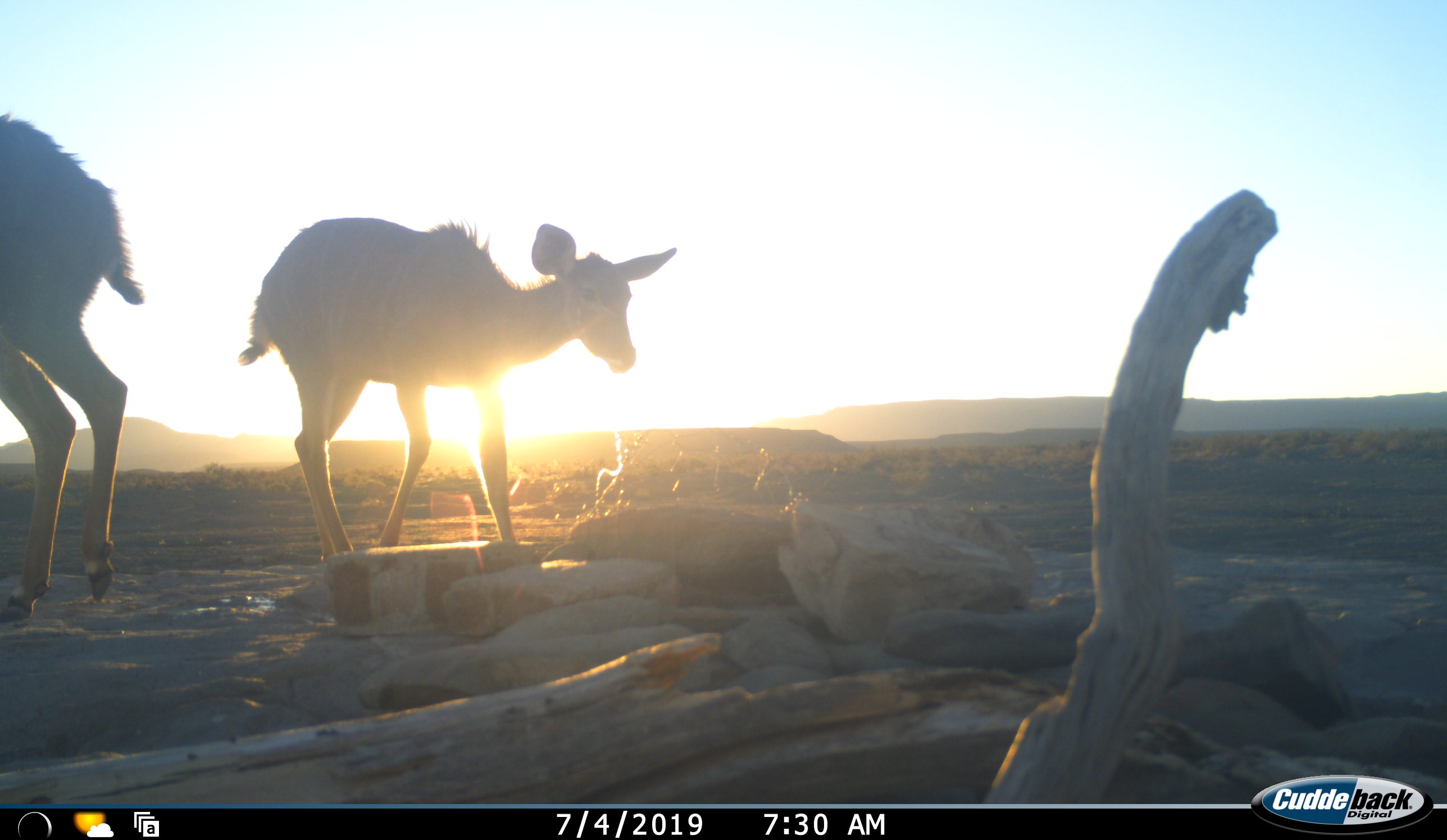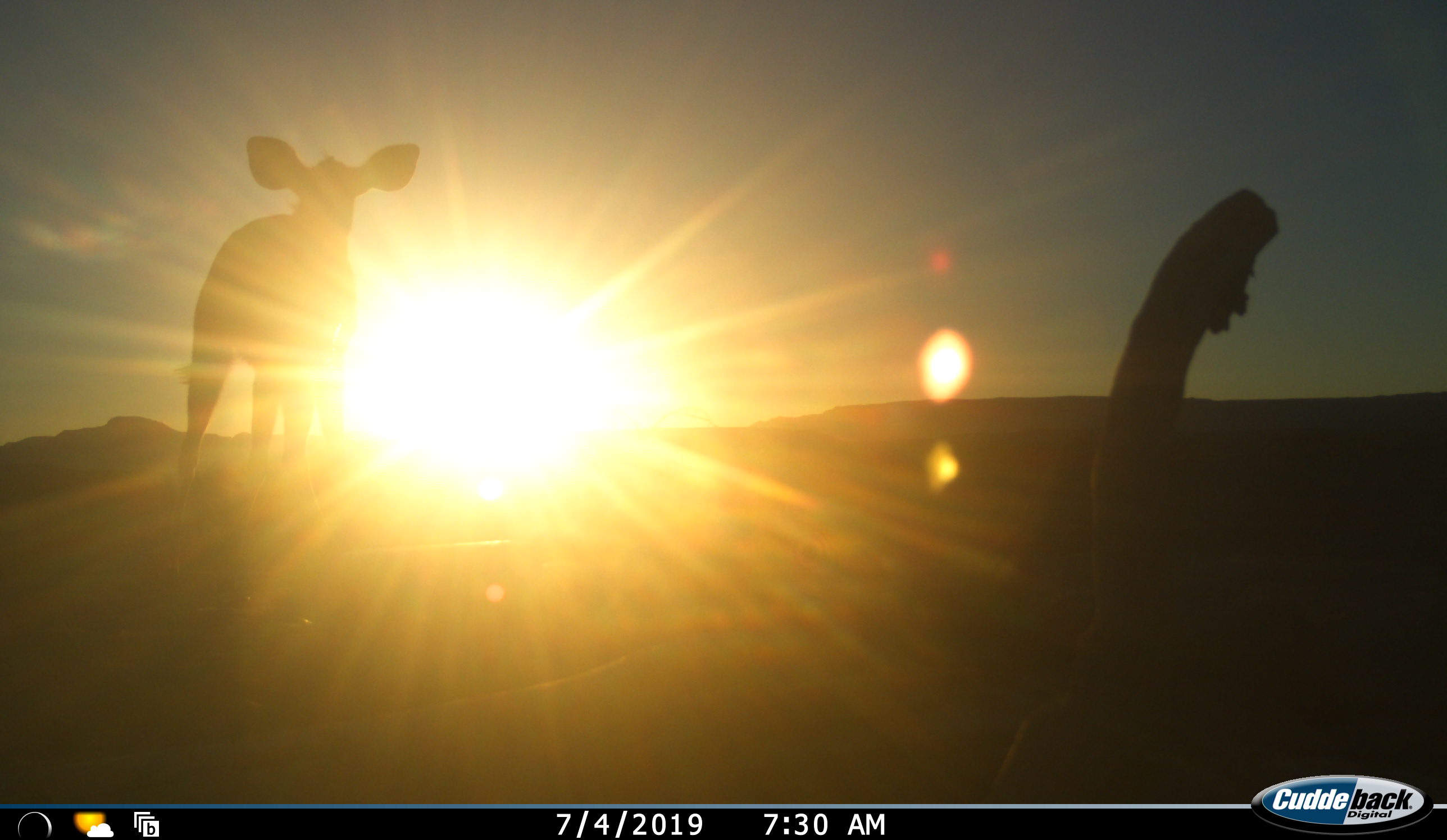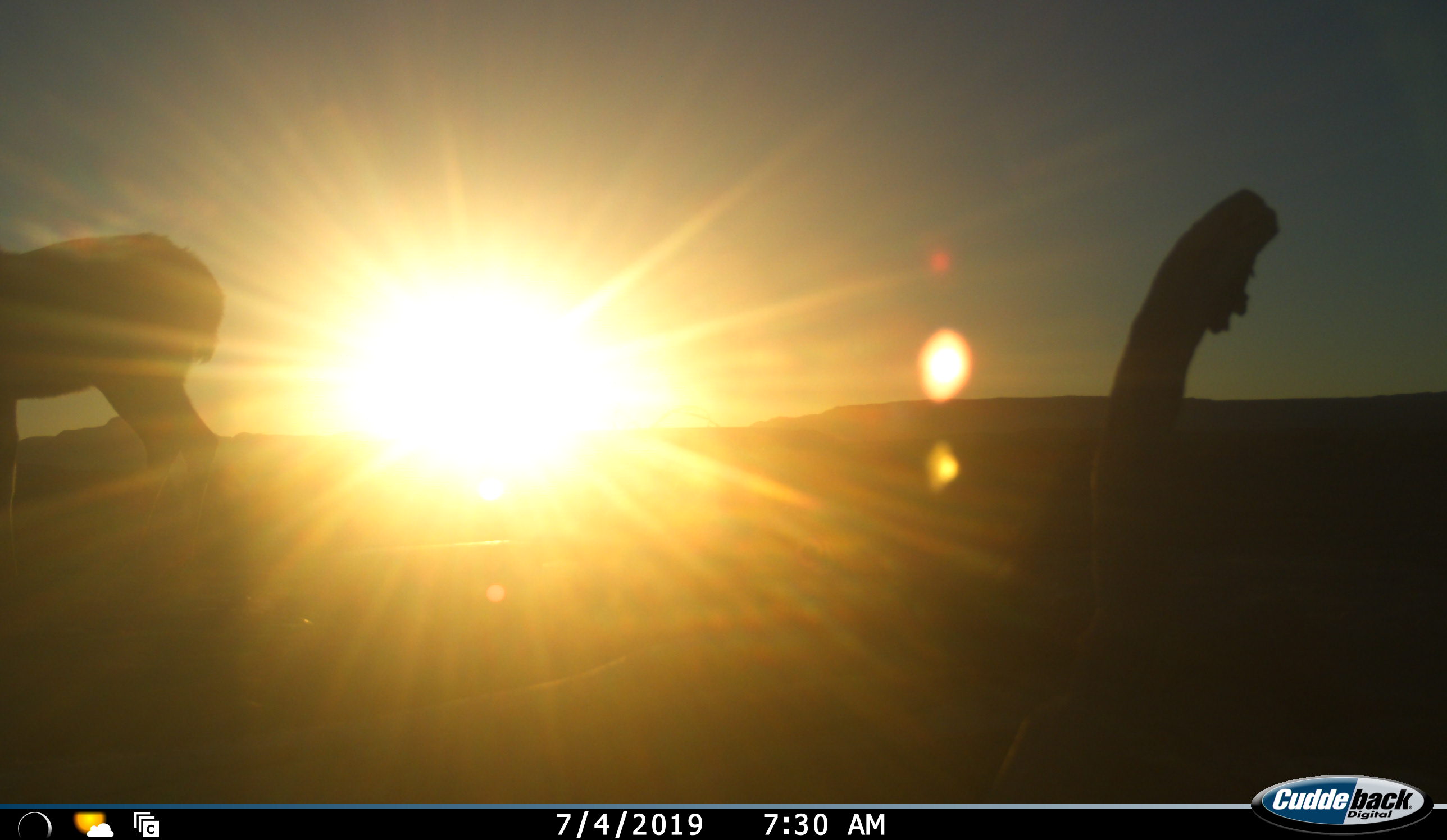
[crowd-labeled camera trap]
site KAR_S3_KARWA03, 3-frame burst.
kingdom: Animalia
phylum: Chordata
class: Mammalia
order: Artiodactyla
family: Bovidae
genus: Tragelaphus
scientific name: Tragelaphus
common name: kudu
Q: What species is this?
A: Kudu (Tragelaphus).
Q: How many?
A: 2.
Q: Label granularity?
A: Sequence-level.